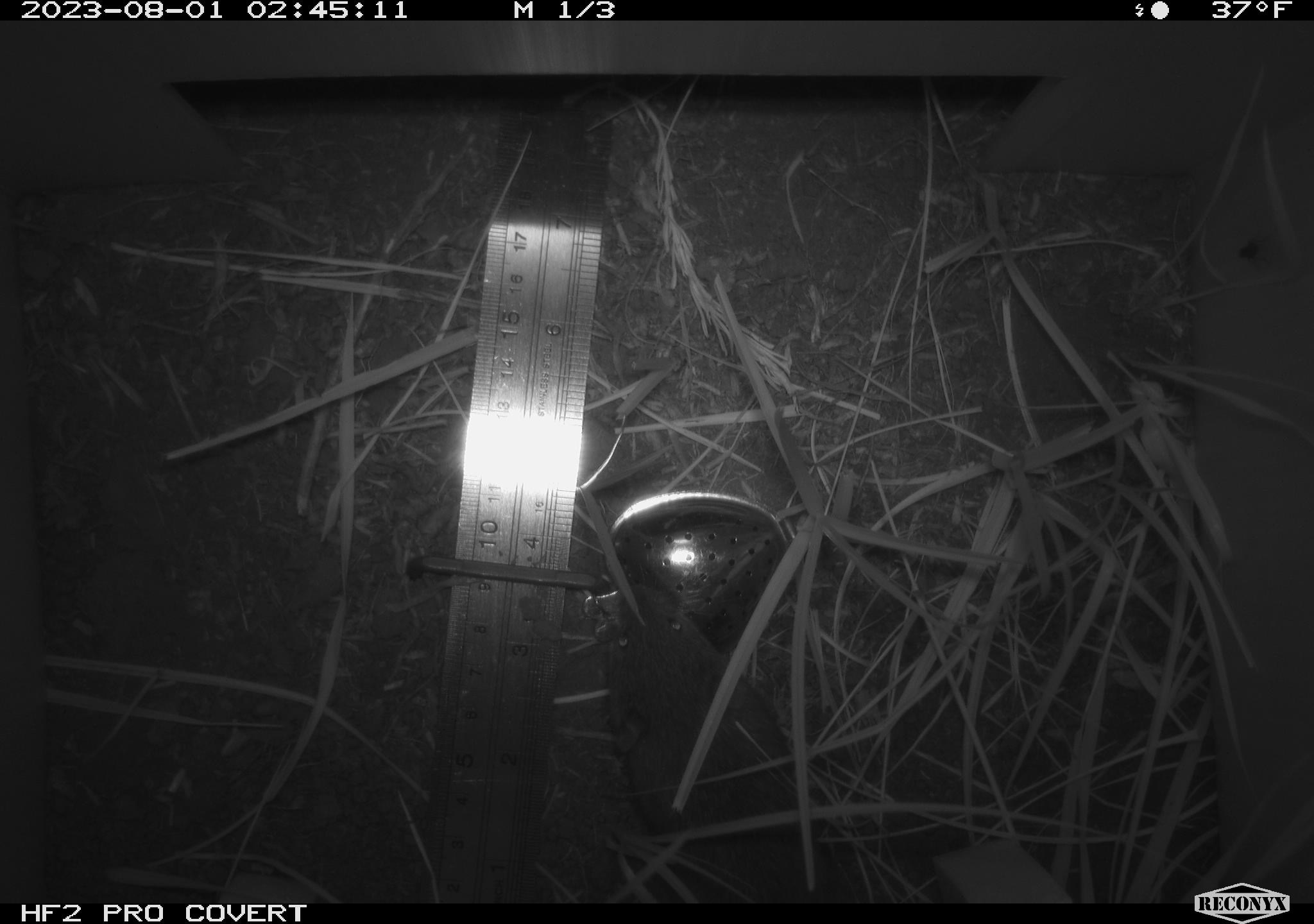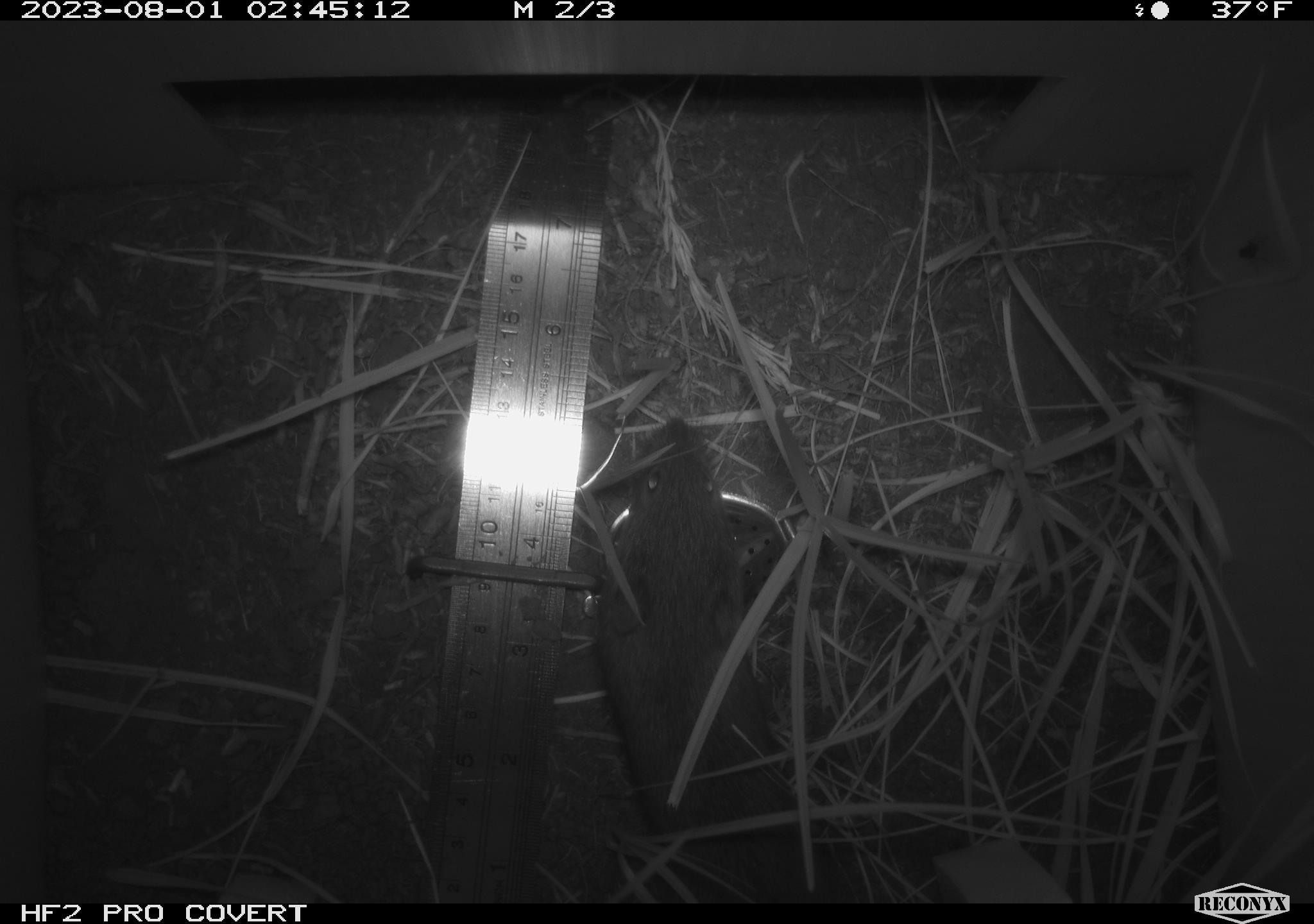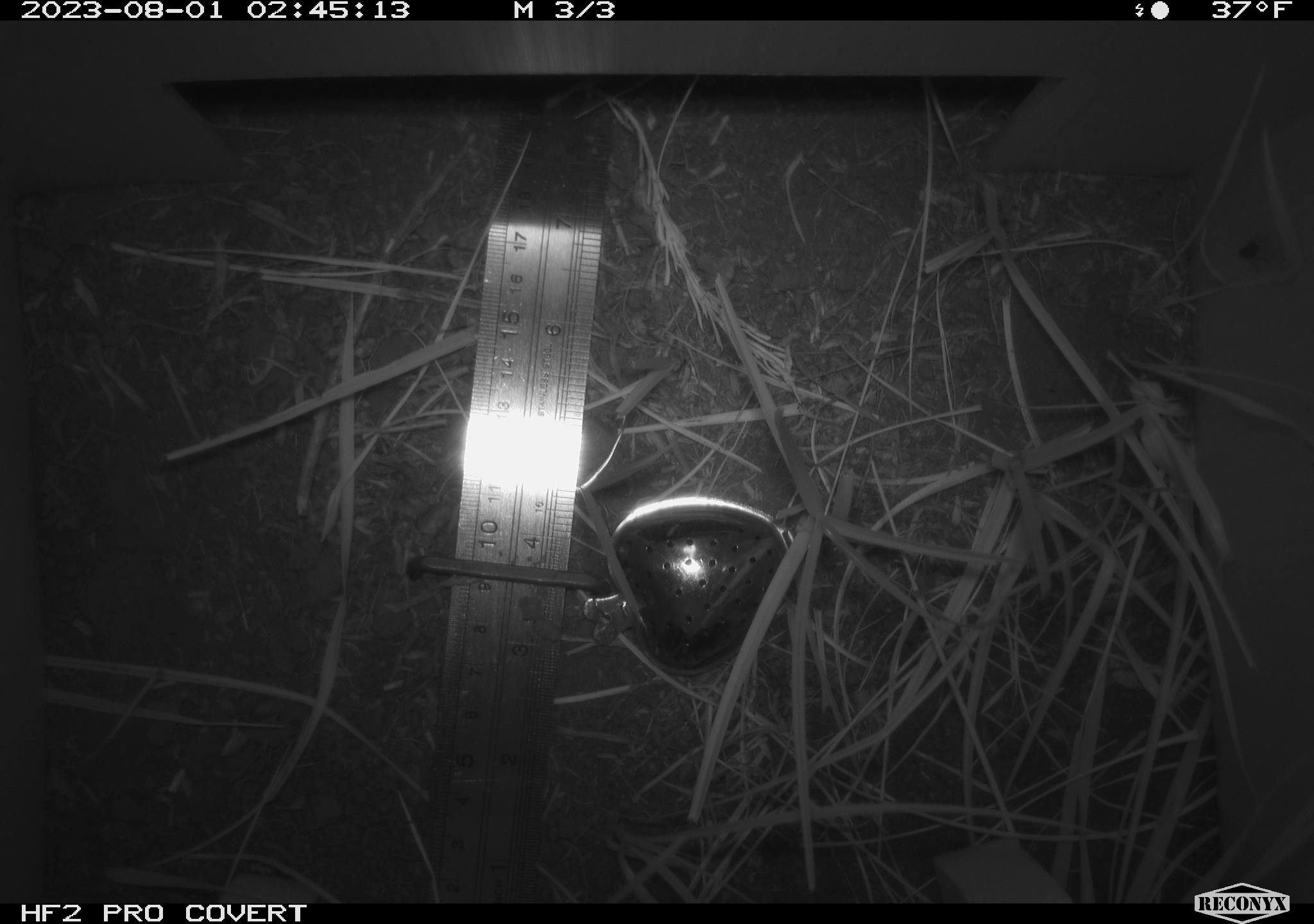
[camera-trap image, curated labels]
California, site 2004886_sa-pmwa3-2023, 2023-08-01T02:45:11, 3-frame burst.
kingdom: Animalia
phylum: Chordata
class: Mammalia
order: Rodentia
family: Cricetidae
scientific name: Cricetidae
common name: hamsters, voles, lemmings, and allies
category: cricetidae family